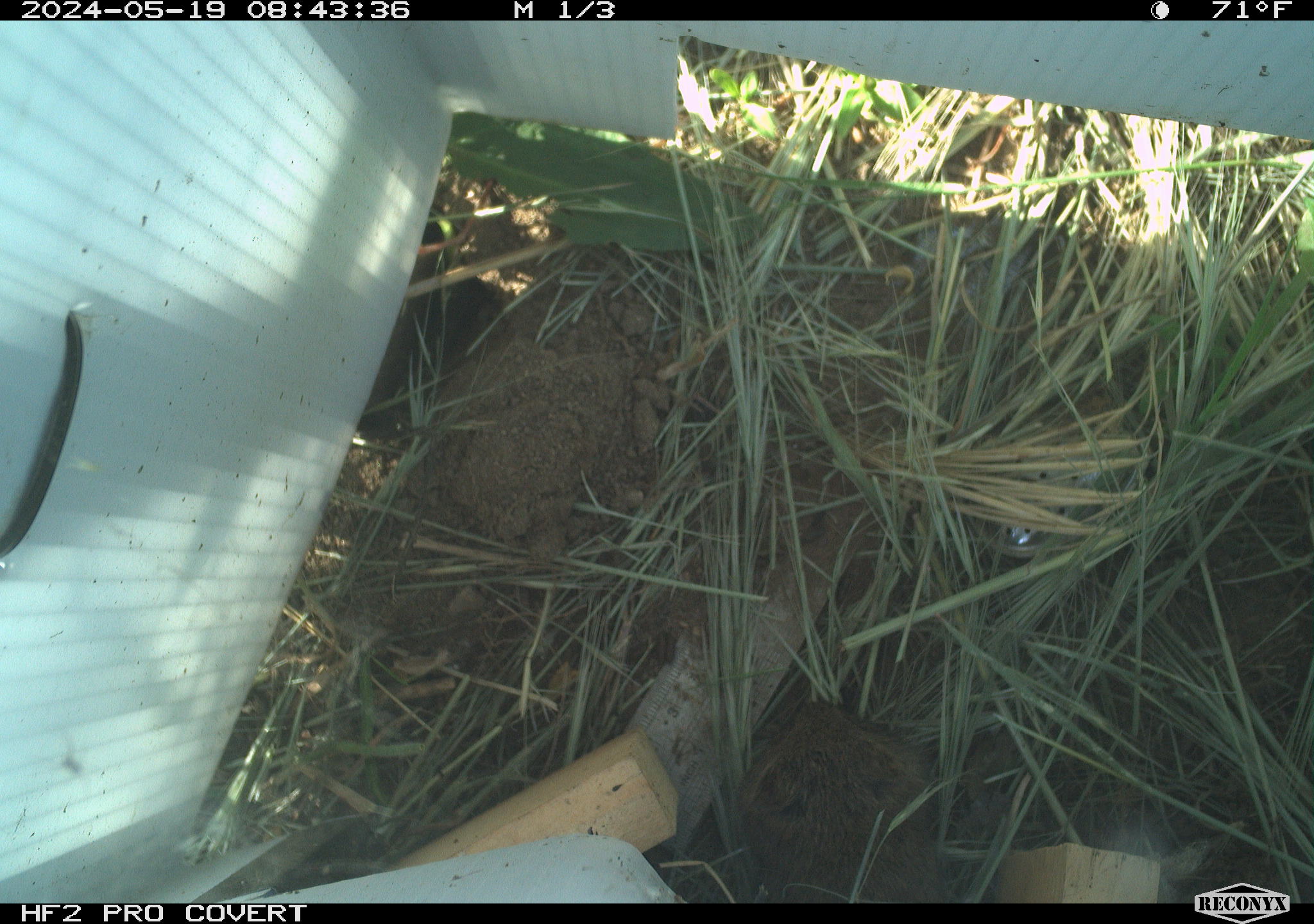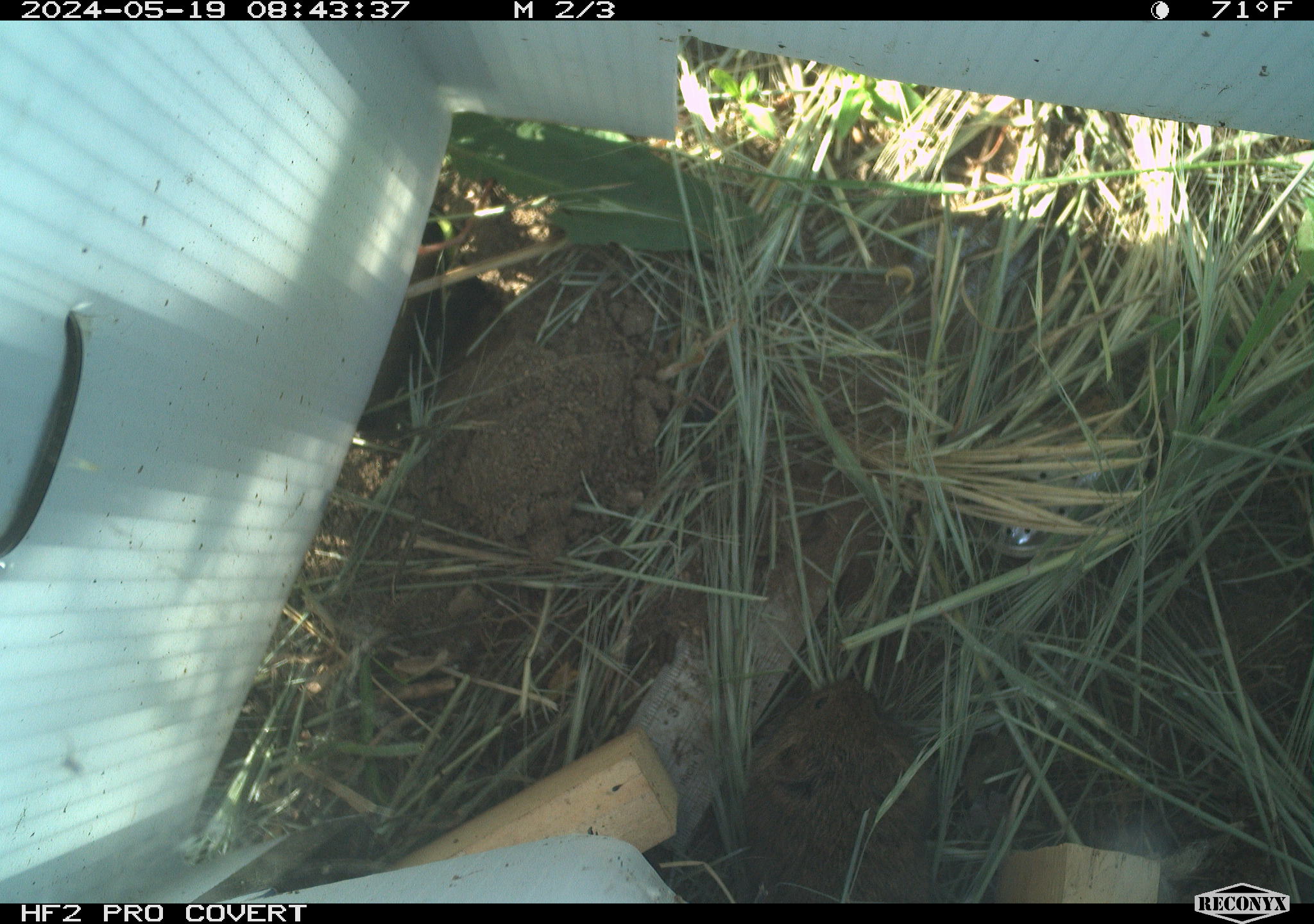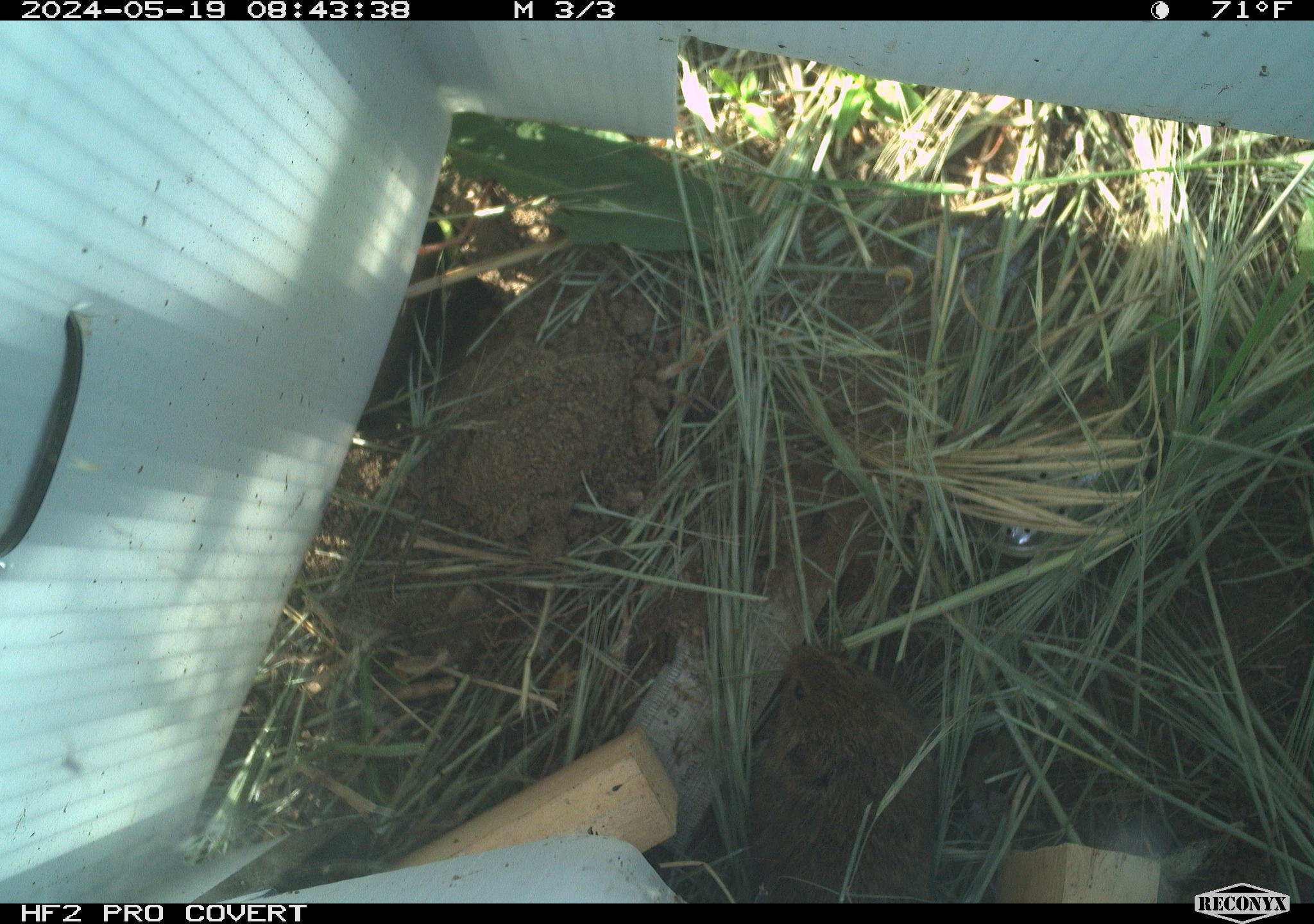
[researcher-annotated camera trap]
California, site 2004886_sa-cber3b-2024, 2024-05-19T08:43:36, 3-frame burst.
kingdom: Animalia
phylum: Chordata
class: Mammalia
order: Rodentia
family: Cricetidae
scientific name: Arvicolinae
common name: voles, lemmings, and muskrats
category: arvicolinae subfamily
Arvicolinae subfamily (voles, lemmings, and muskrats) (Arvicolinae).